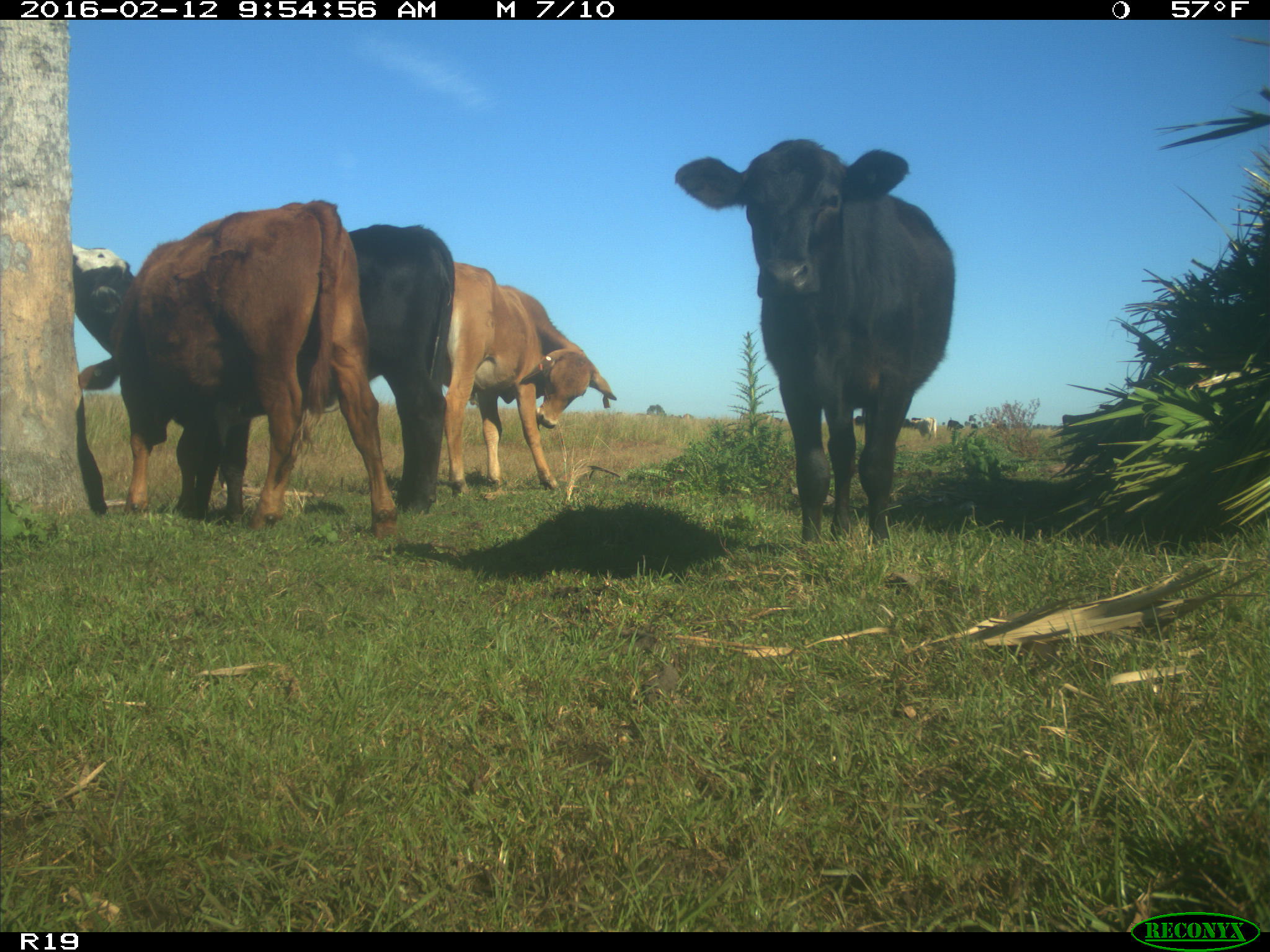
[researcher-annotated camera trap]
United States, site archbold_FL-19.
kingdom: Animalia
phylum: Chordata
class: Mammalia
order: Artiodactyla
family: Bovidae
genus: Bos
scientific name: Bos taurus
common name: domestic cow